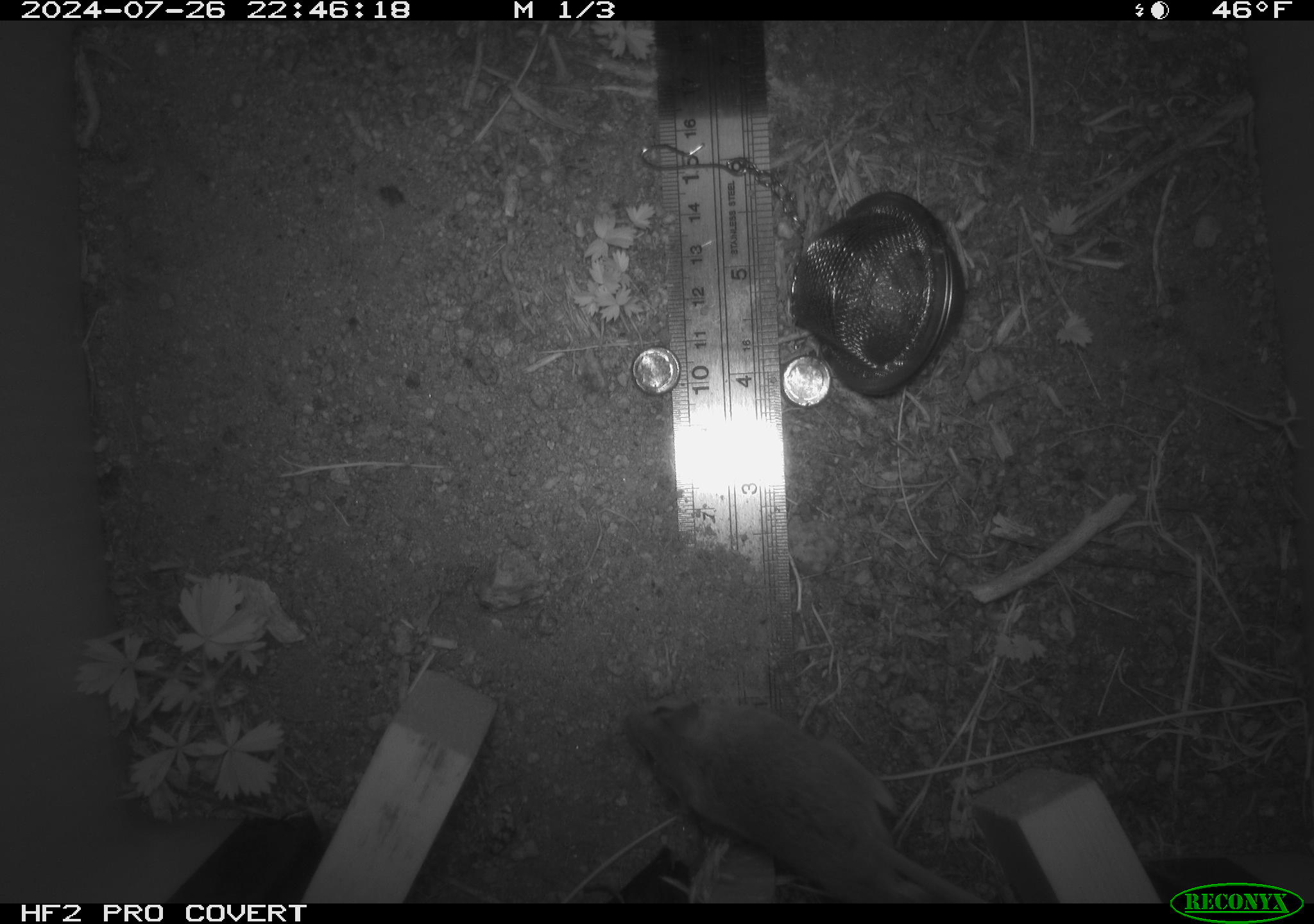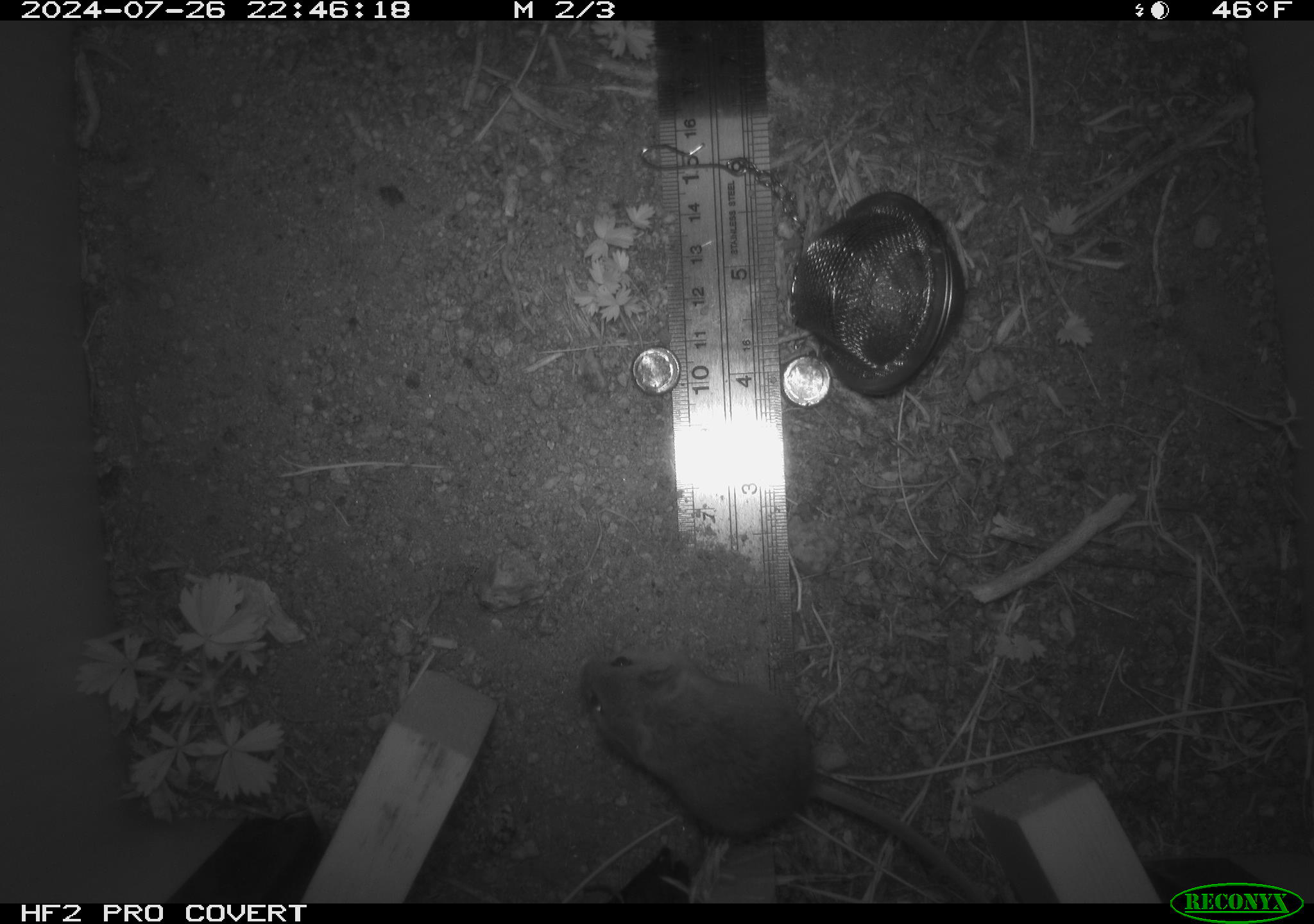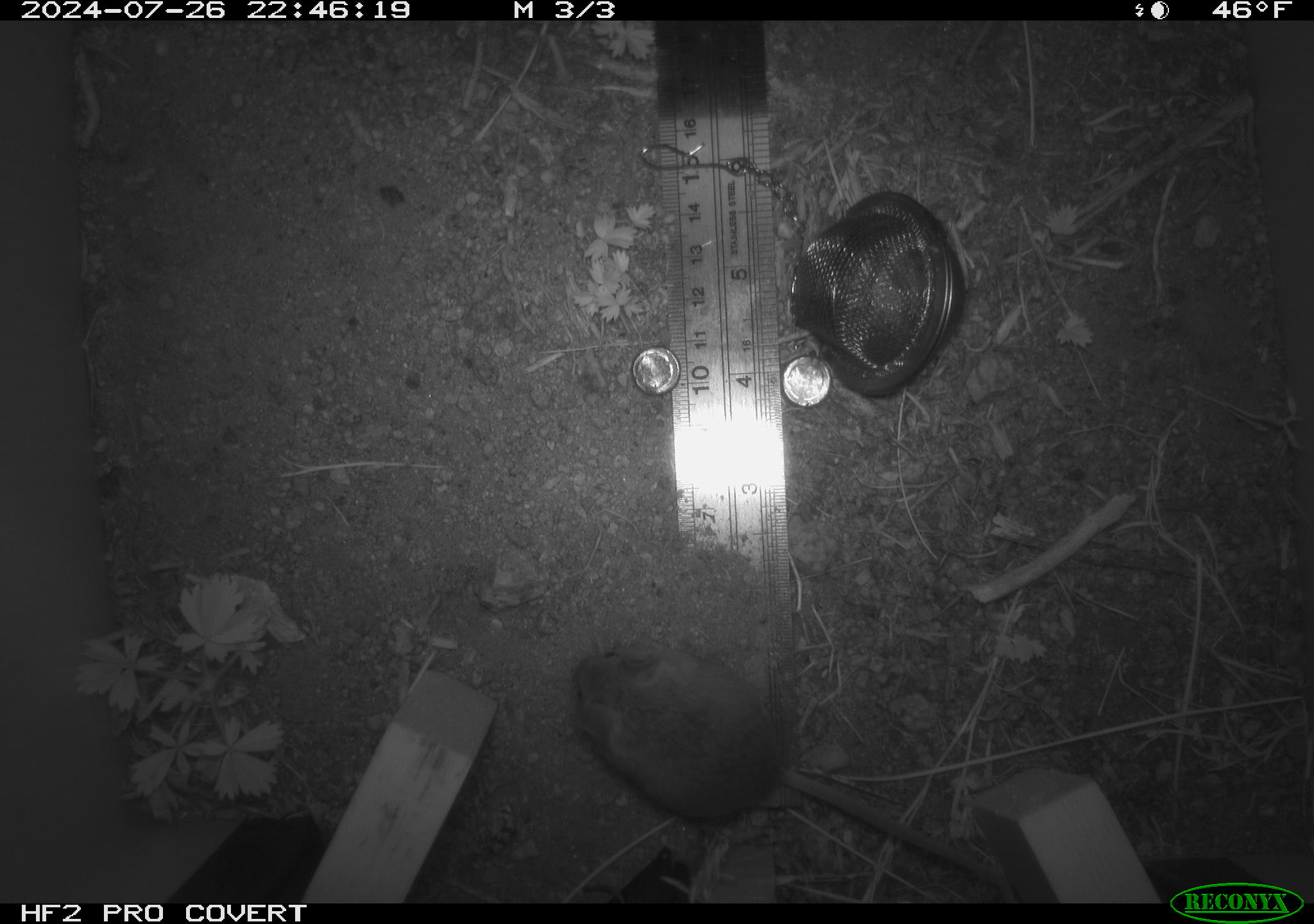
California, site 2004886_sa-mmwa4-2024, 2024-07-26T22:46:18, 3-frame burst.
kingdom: Animalia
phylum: Chordata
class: Mammalia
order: Rodentia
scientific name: Rodentia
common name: mouse species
Mouse species (Rodentia).